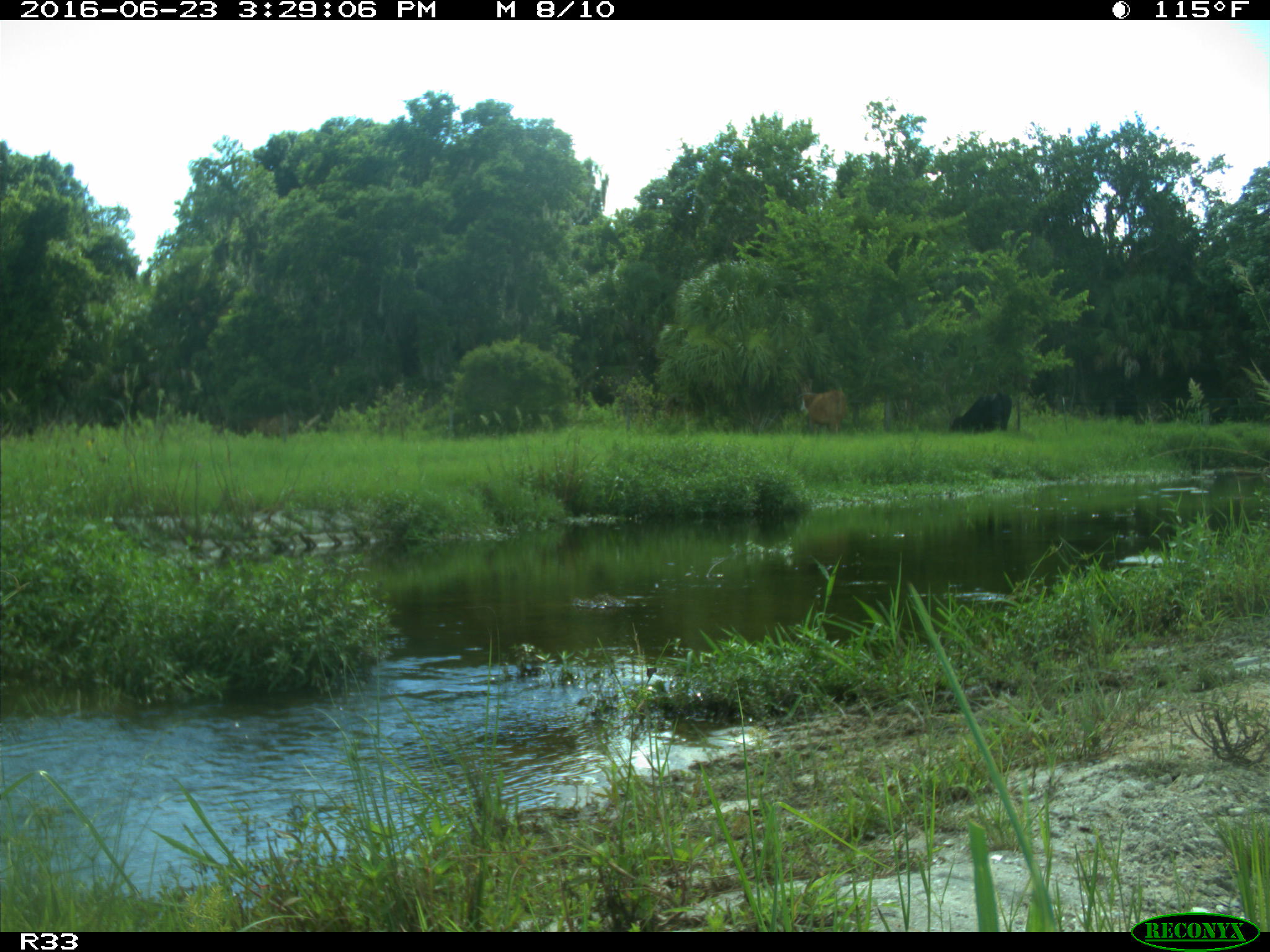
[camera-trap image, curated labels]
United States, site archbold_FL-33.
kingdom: Animalia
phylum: Chordata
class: Mammalia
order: Artiodactyla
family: Bovidae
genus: Bos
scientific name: Bos taurus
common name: domestic cow